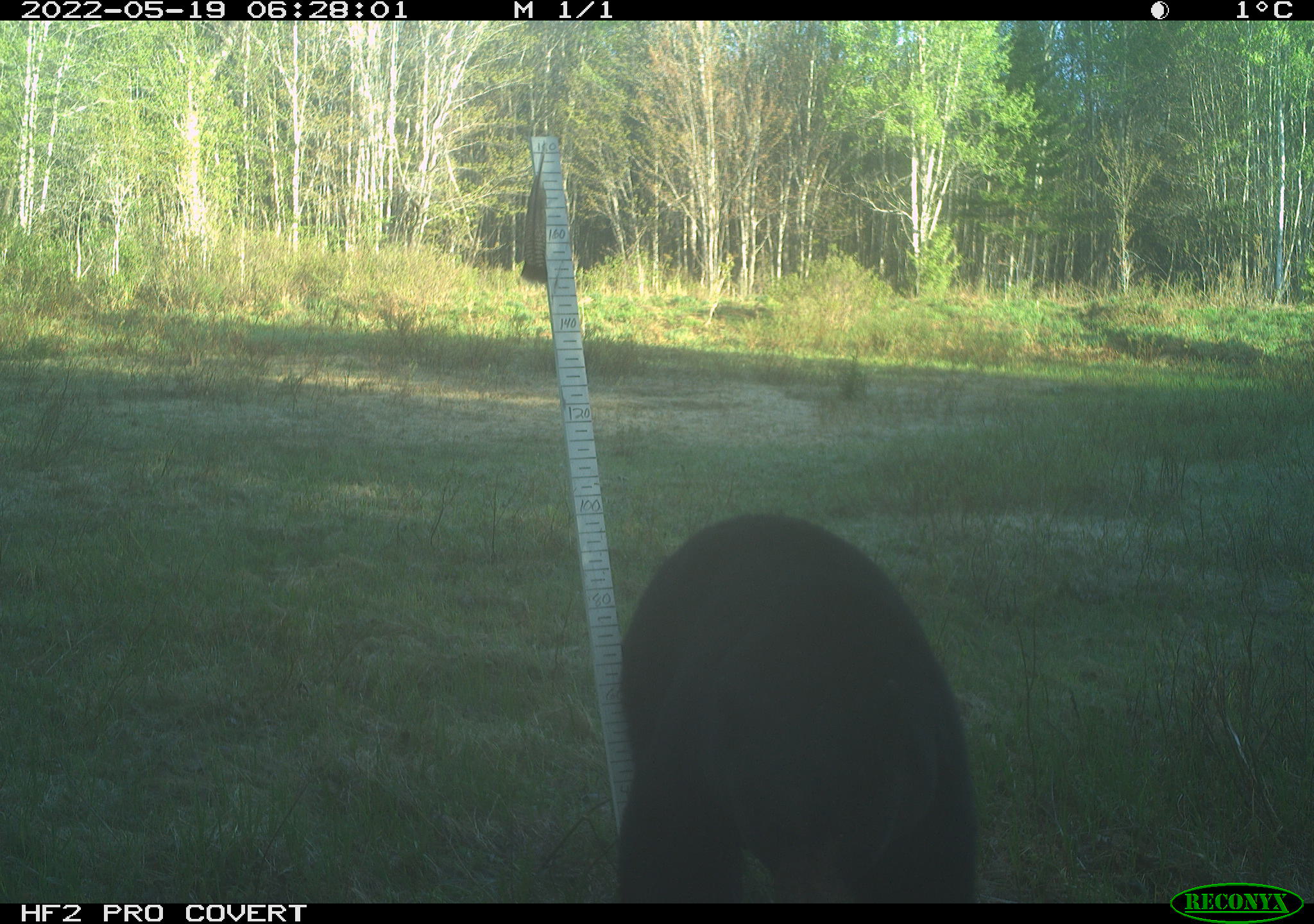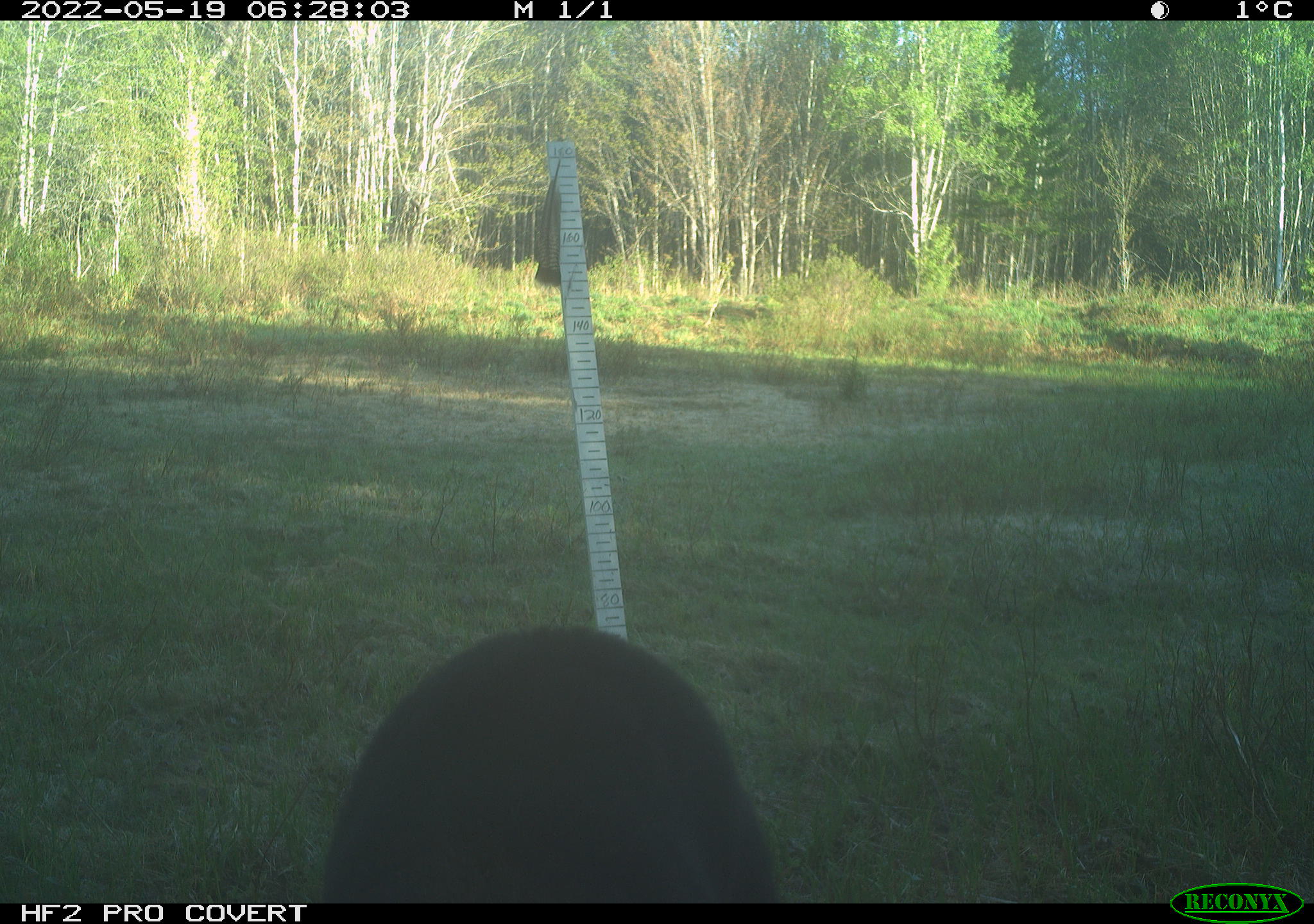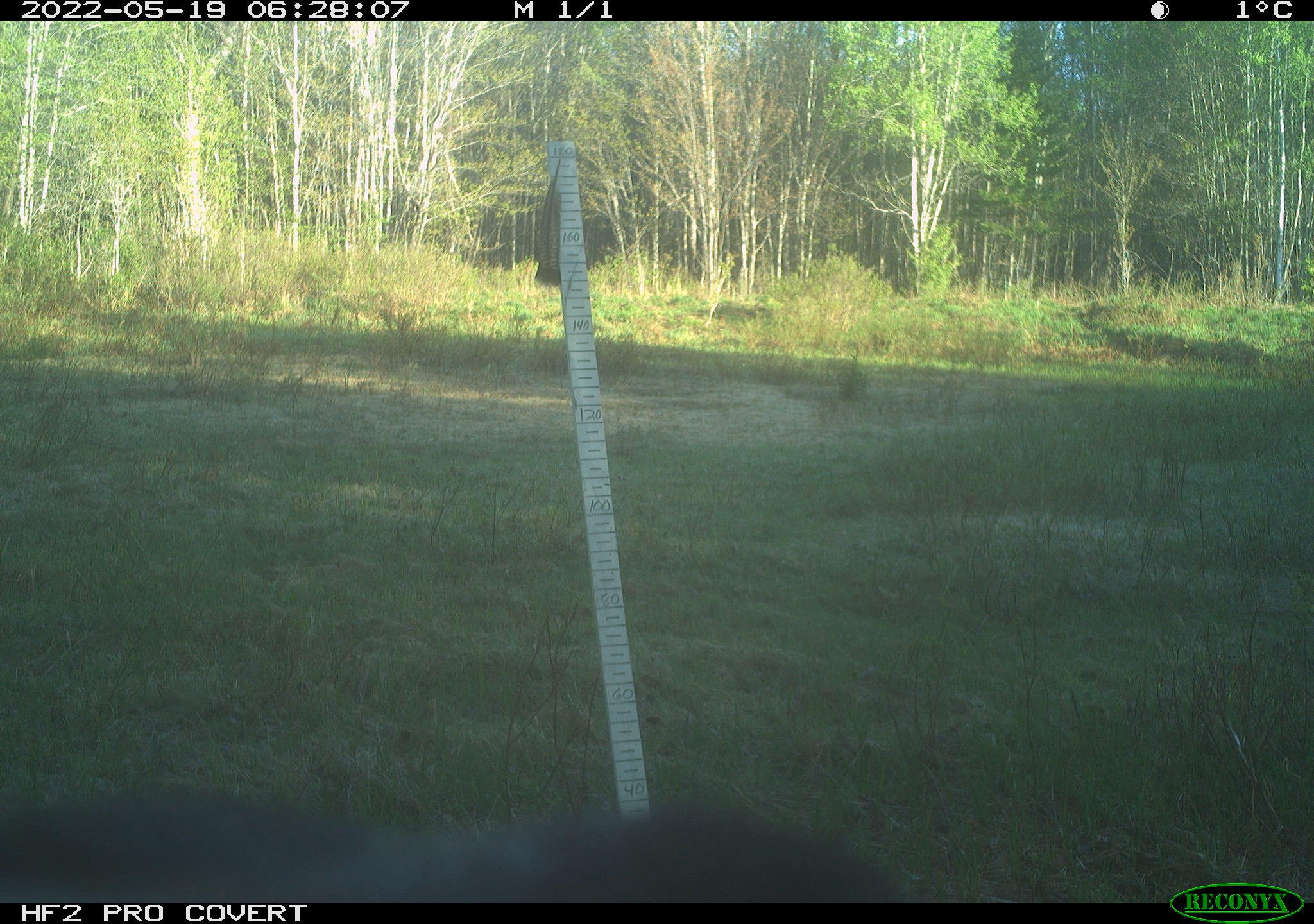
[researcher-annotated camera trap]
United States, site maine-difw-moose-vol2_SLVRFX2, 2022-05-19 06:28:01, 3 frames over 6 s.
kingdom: Animalia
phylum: Chordata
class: Mammalia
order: Carnivora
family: Ursidae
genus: Ursus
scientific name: Ursus americanus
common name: black bear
Black bear (Ursus americanus).